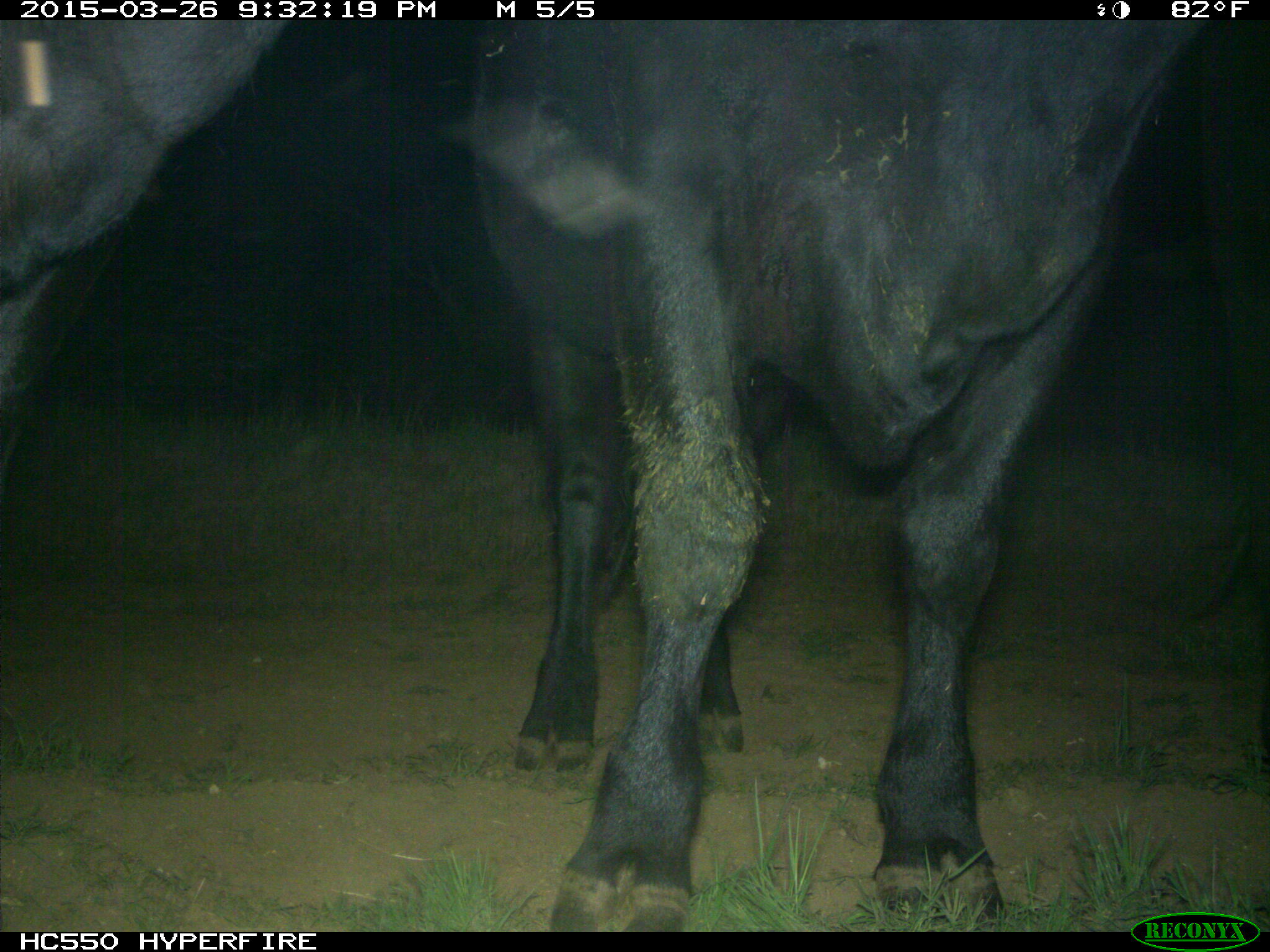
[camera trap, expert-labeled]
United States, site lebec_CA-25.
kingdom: Animalia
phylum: Chordata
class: Mammalia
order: Artiodactyla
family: Bovidae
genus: Bos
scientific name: Bos taurus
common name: domestic cow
Bos taurus (domestic cow).